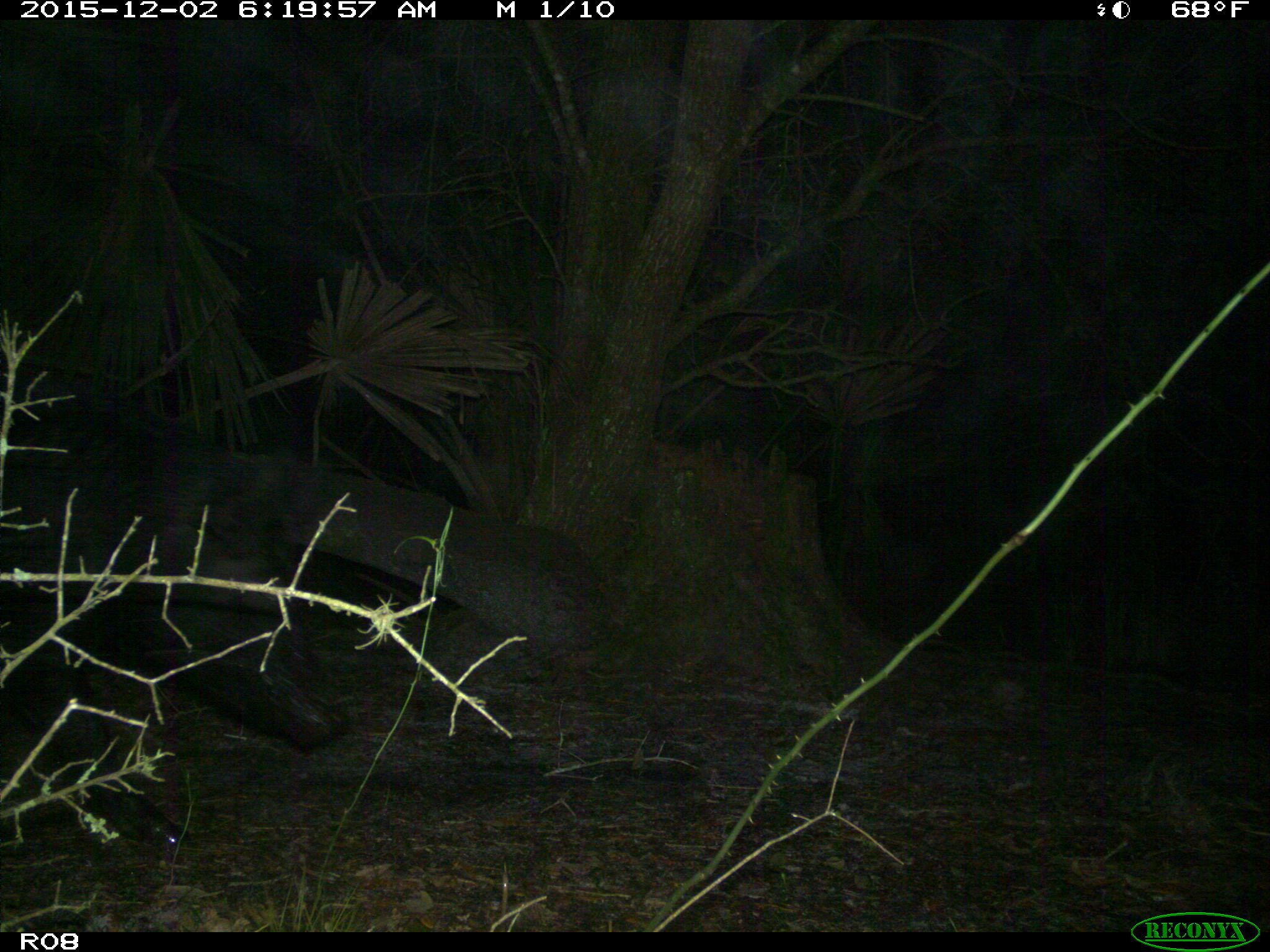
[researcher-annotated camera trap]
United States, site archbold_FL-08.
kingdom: Animalia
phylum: Chordata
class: Mammalia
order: Artiodactyla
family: Suidae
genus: Sus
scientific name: Sus scrofa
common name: wild boar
Sus scrofa (wild boar).